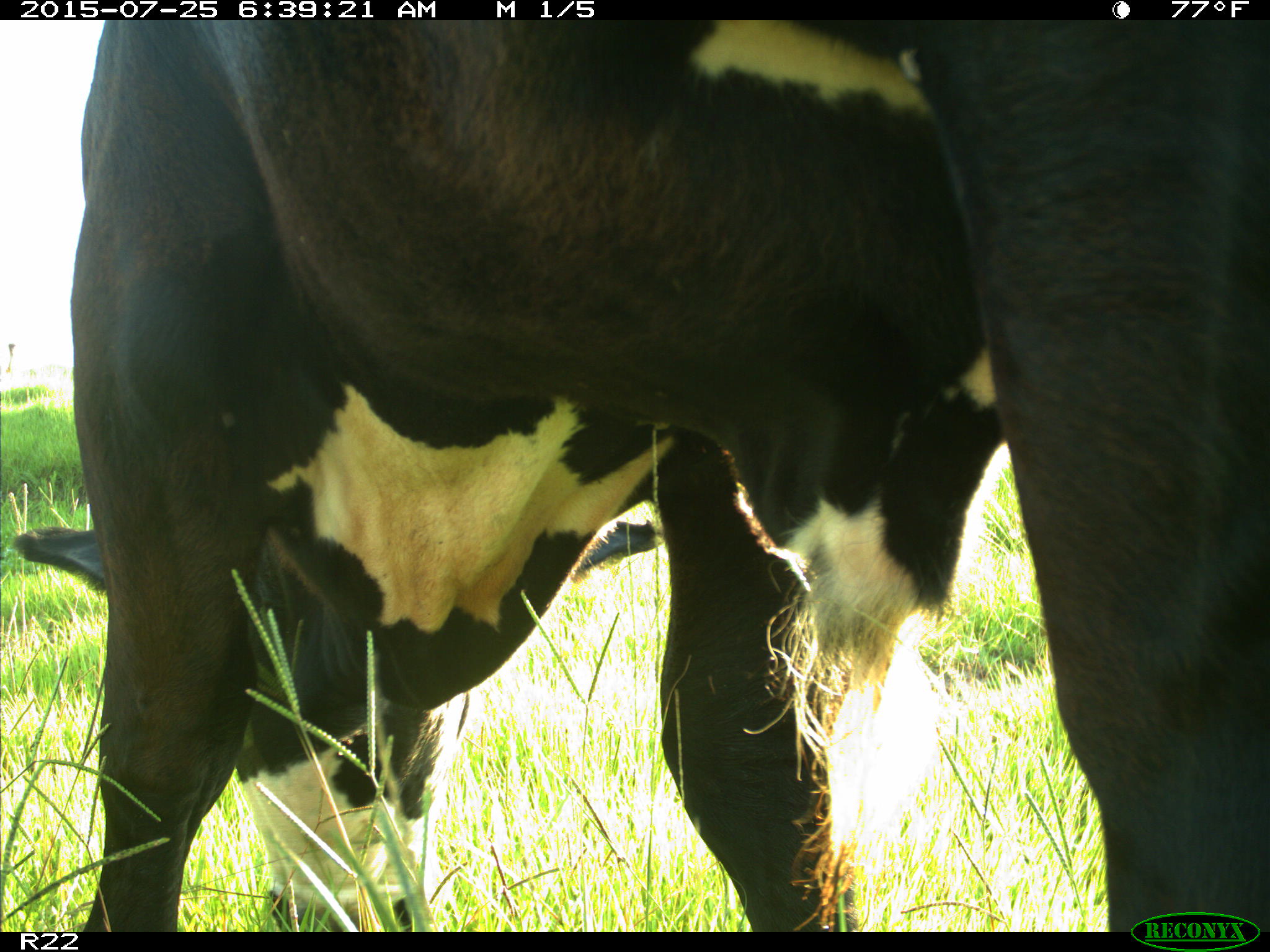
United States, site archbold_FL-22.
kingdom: Animalia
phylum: Chordata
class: Mammalia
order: Artiodactyla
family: Bovidae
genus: Bos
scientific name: Bos taurus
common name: domestic cow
Bos taurus (domestic cow).